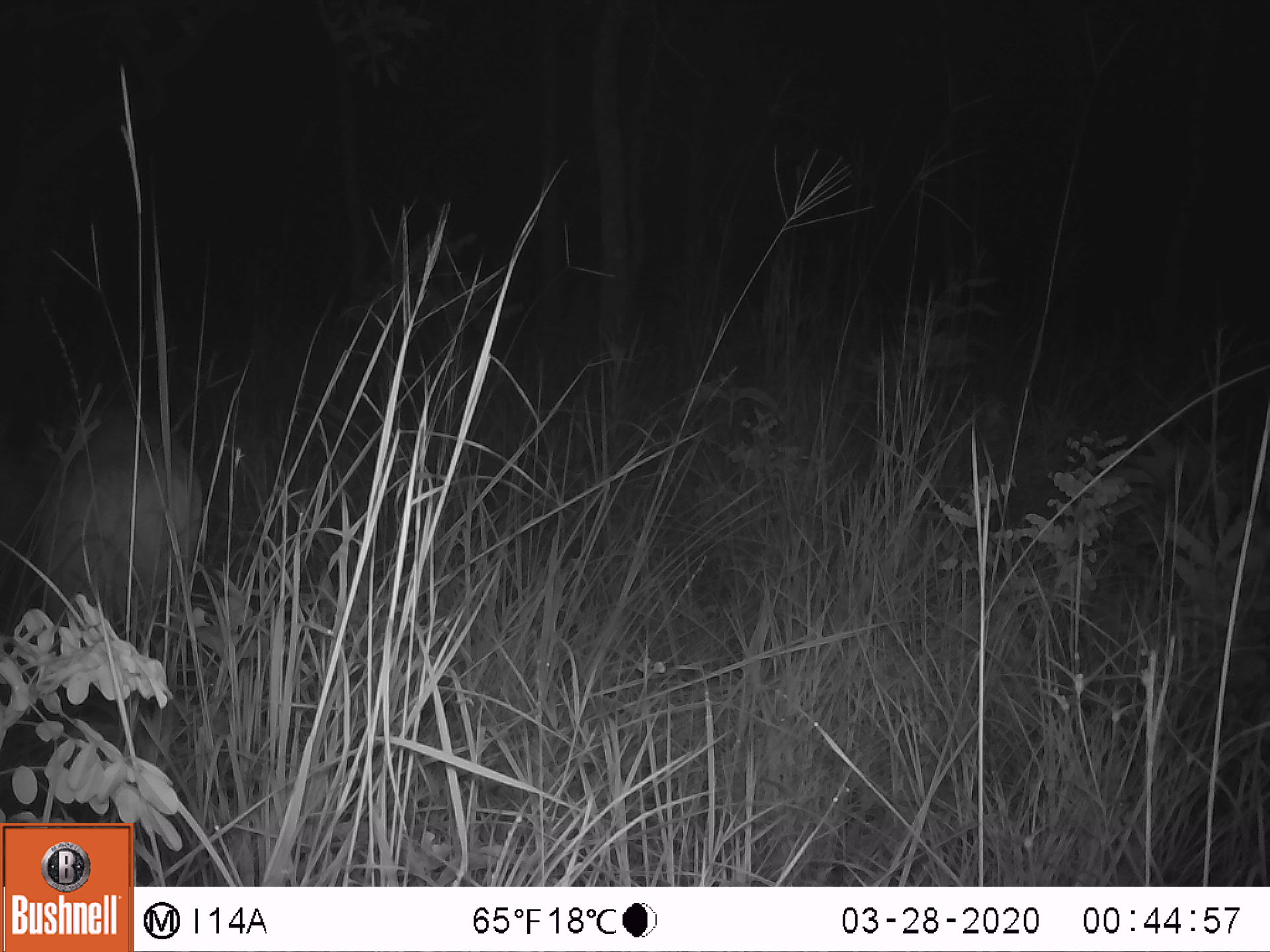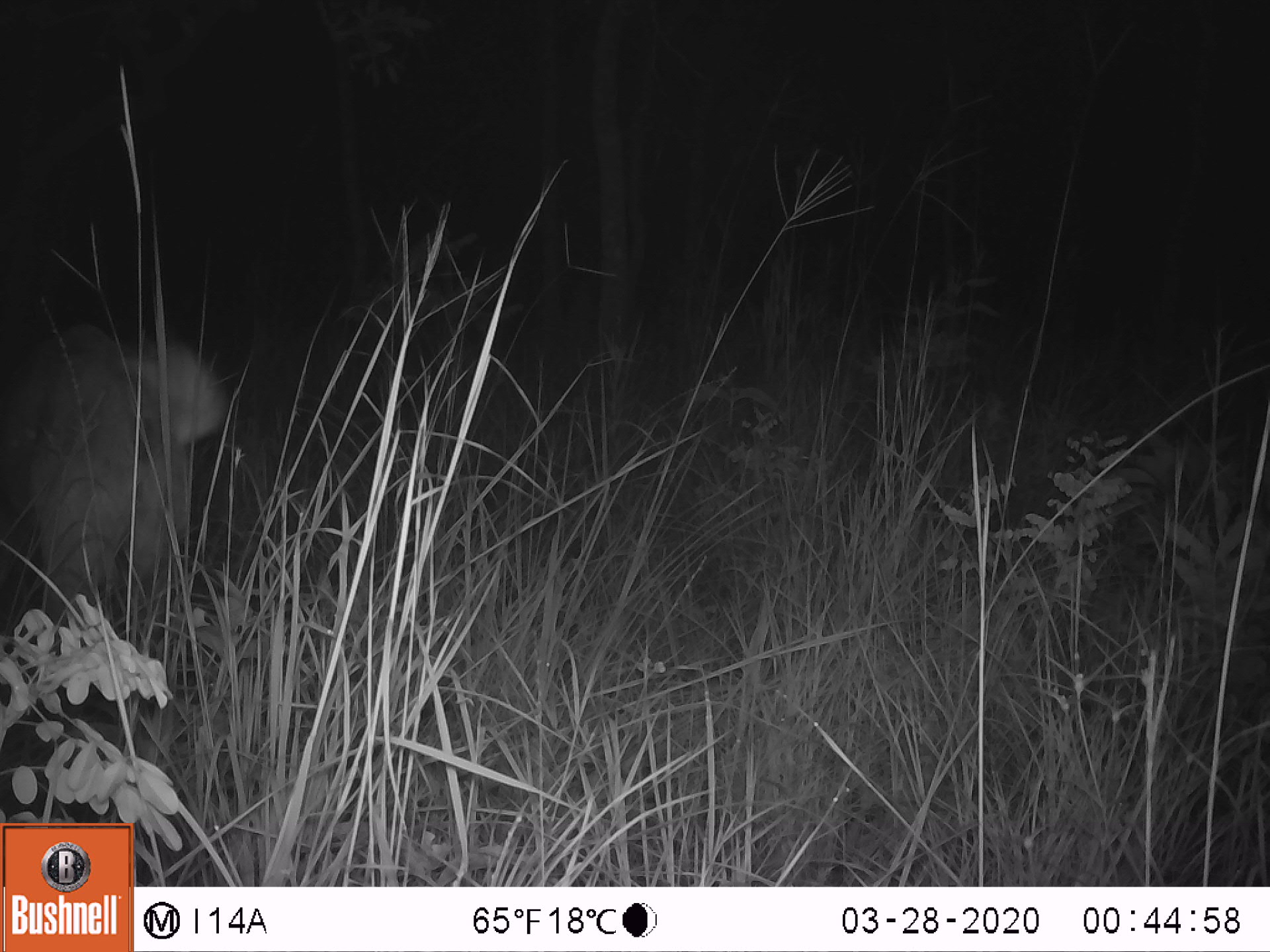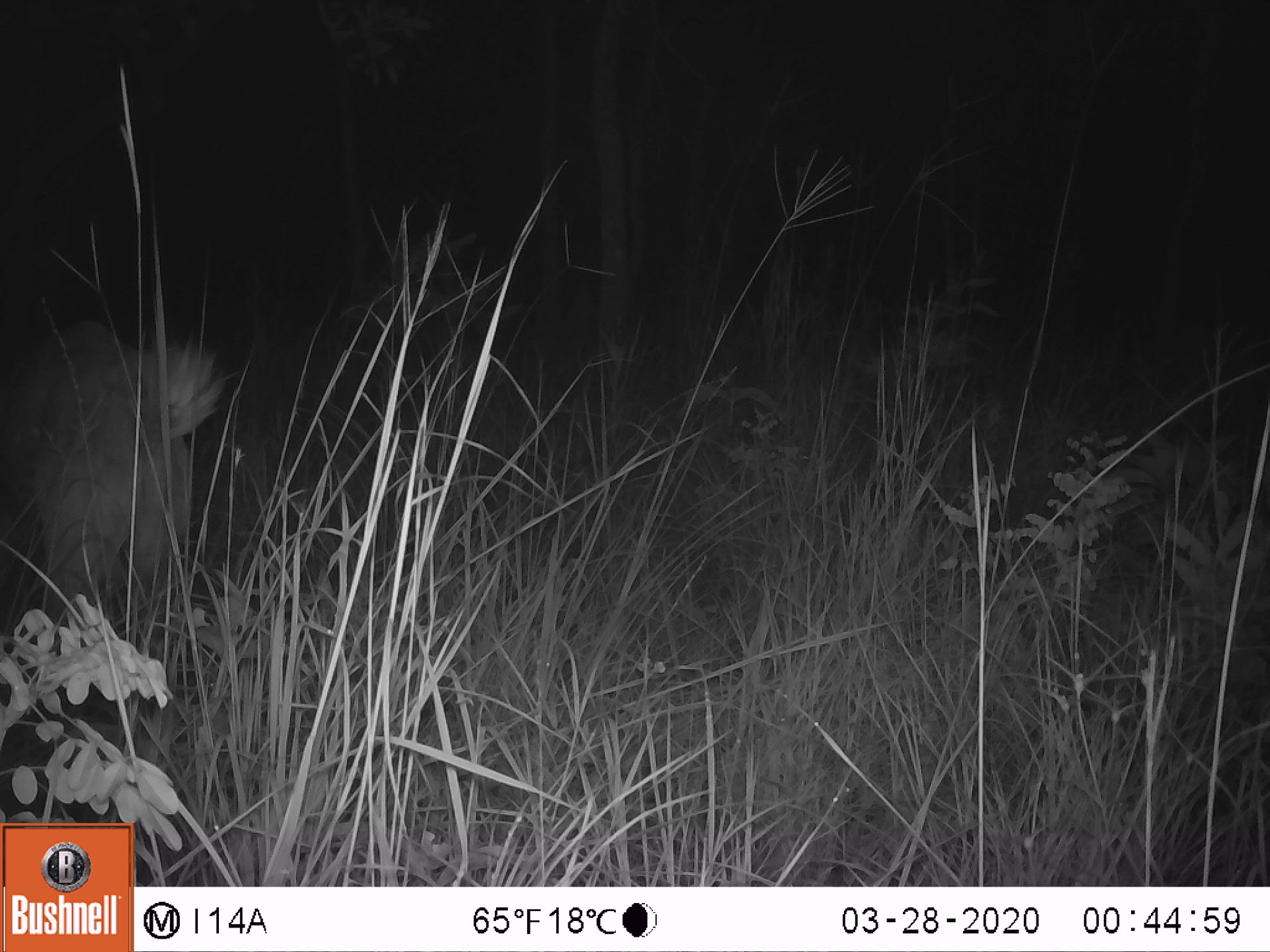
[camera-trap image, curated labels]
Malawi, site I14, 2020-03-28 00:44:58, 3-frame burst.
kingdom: Animalia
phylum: Chordata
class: Mammalia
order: Artiodactyla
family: Bovidae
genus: Tragelaphus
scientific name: Tragelaphus sylvaticus sylvaticus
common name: cape bushbuck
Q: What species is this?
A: Cape bushbuck (Tragelaphus sylvaticus sylvaticus).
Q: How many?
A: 1.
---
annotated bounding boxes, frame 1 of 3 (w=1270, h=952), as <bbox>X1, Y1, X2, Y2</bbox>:
cape bushbuck: <bbox>34, 397, 208, 637</bbox>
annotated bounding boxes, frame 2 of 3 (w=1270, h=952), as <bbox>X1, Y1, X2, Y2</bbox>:
cape bushbuck: <bbox>0, 310, 232, 626</bbox>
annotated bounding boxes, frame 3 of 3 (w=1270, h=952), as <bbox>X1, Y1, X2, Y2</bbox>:
cape bushbuck: <bbox>0, 305, 232, 632</bbox>